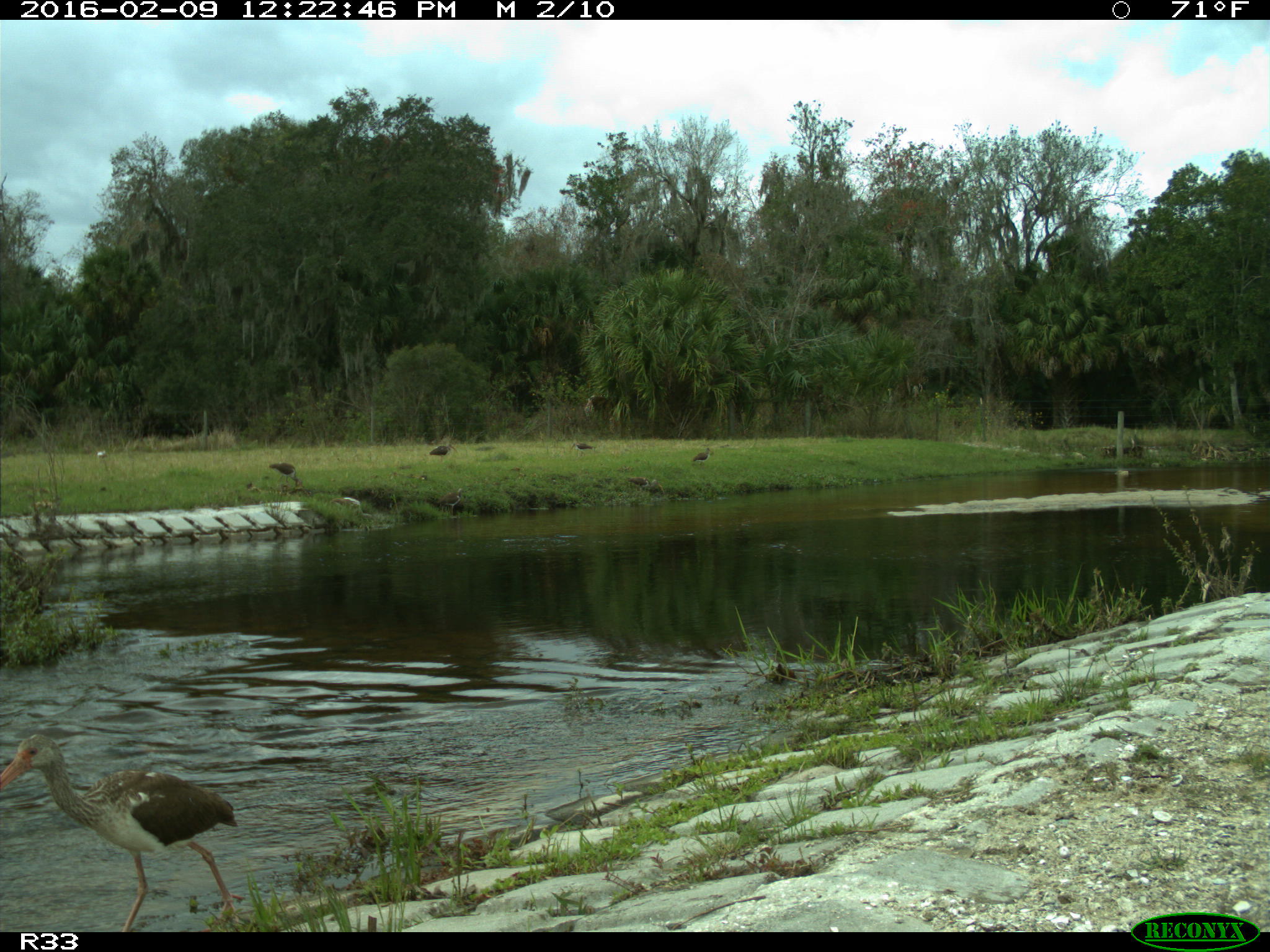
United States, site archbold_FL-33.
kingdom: Animalia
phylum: Chordata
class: Aves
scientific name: Aves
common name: birds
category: unidentified bird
Unidentified bird (birds) (Aves).